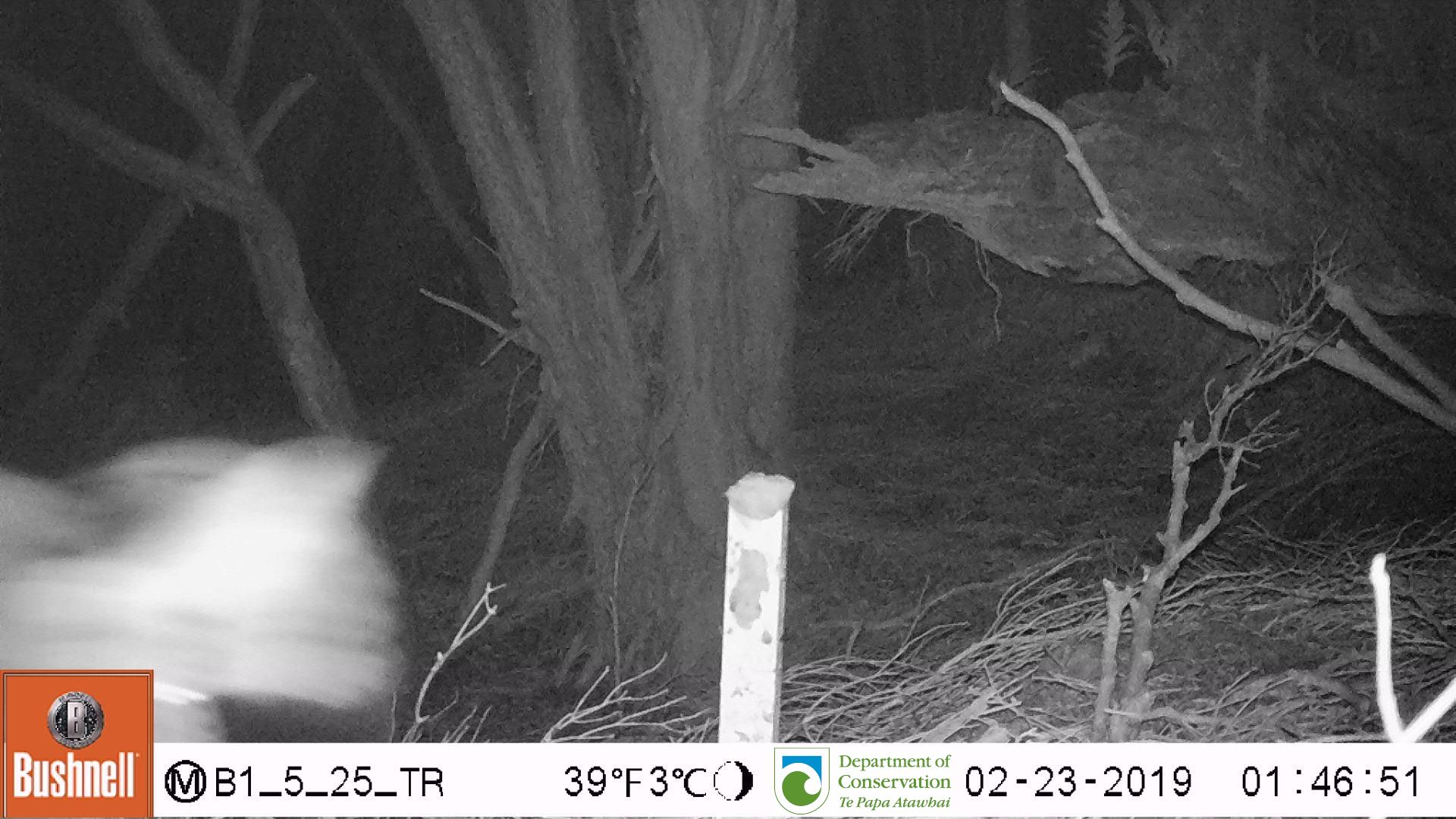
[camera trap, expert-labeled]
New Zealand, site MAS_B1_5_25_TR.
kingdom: Animalia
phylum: Chordata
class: Mammalia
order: Carnivora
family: Felidae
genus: Felis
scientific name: Felis catus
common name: domestic cat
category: cat